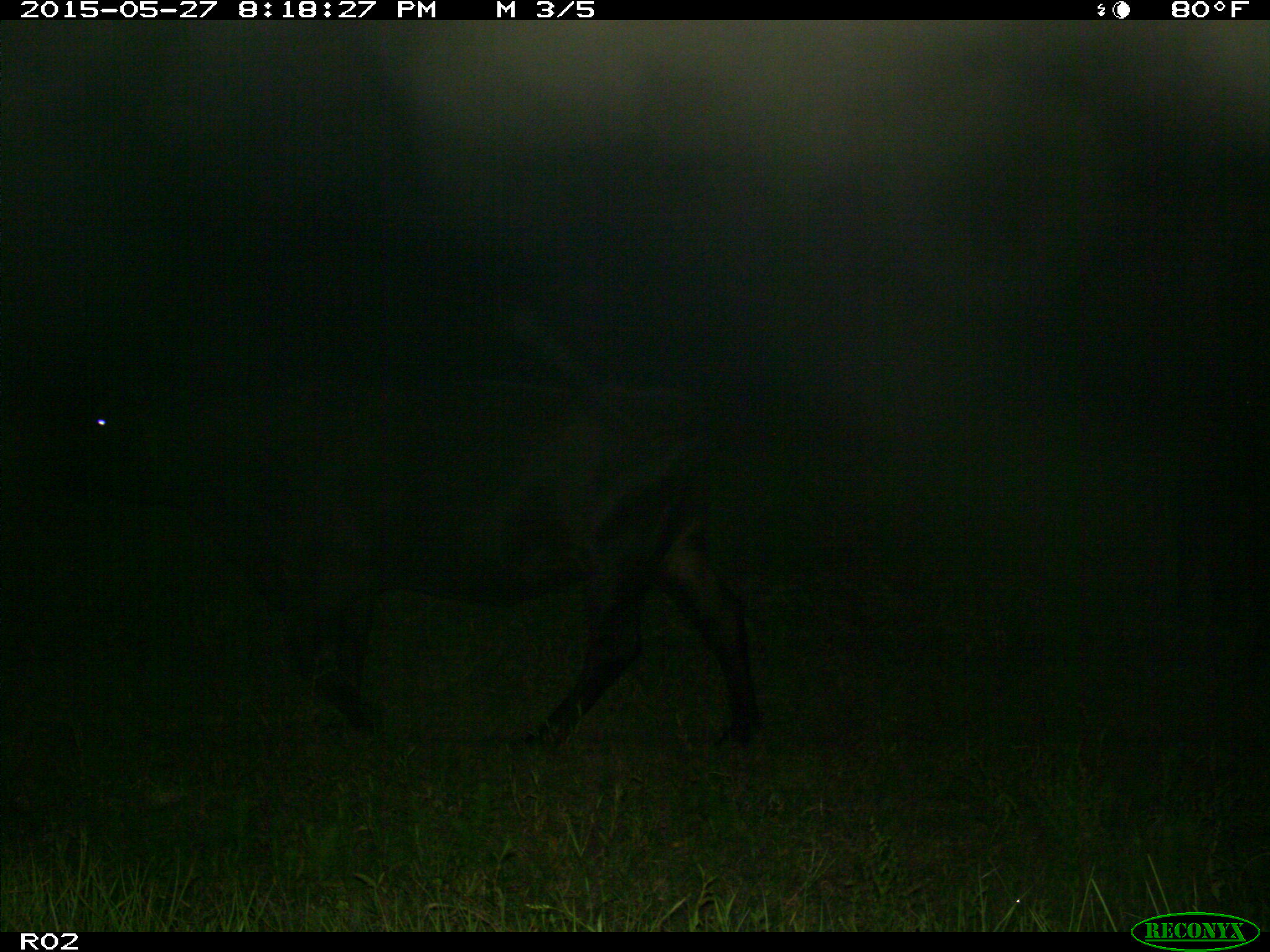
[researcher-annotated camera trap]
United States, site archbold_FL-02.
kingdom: Animalia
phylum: Chordata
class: Mammalia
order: Artiodactyla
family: Bovidae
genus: Bos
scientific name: Bos taurus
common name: domestic cow